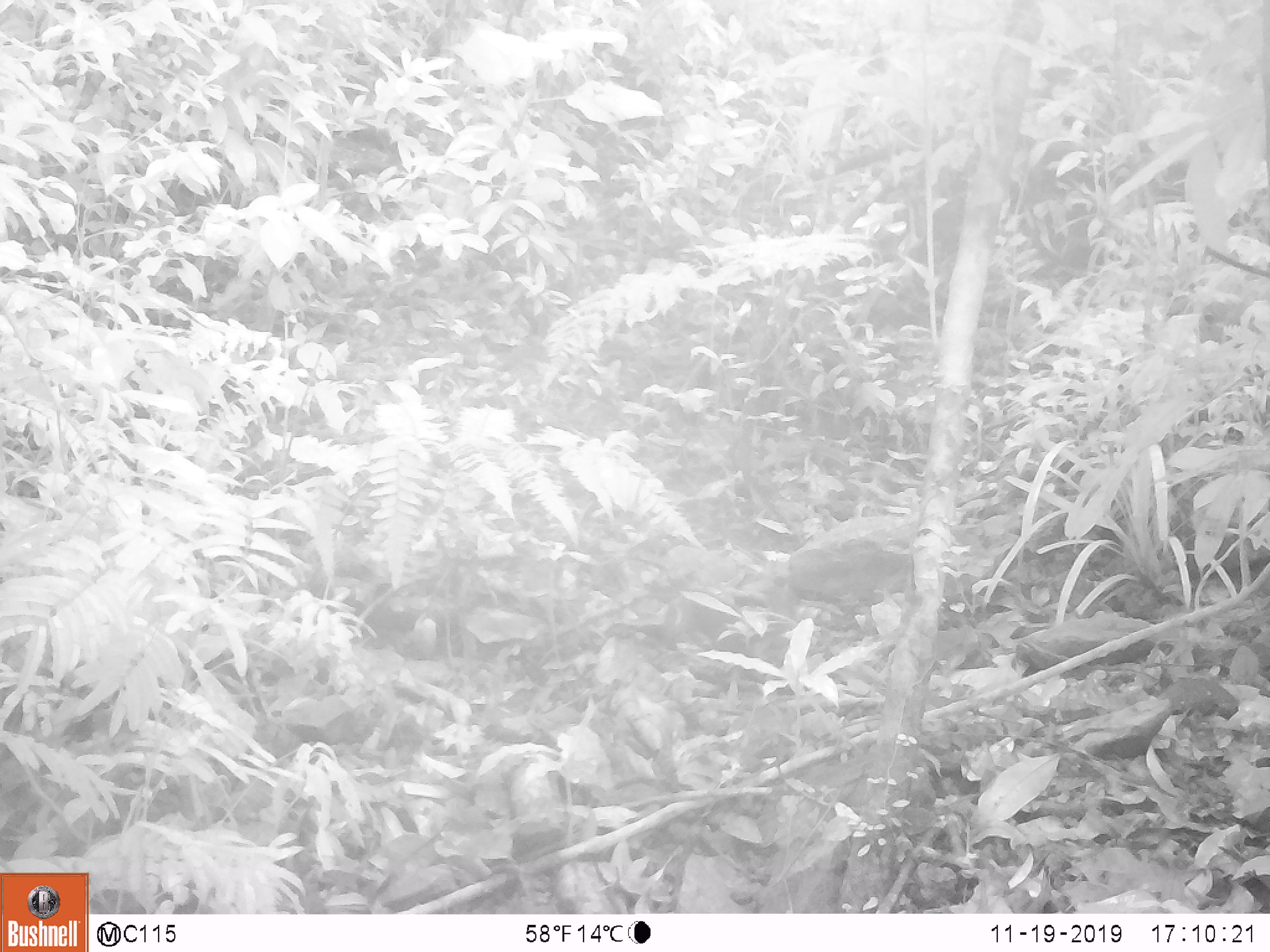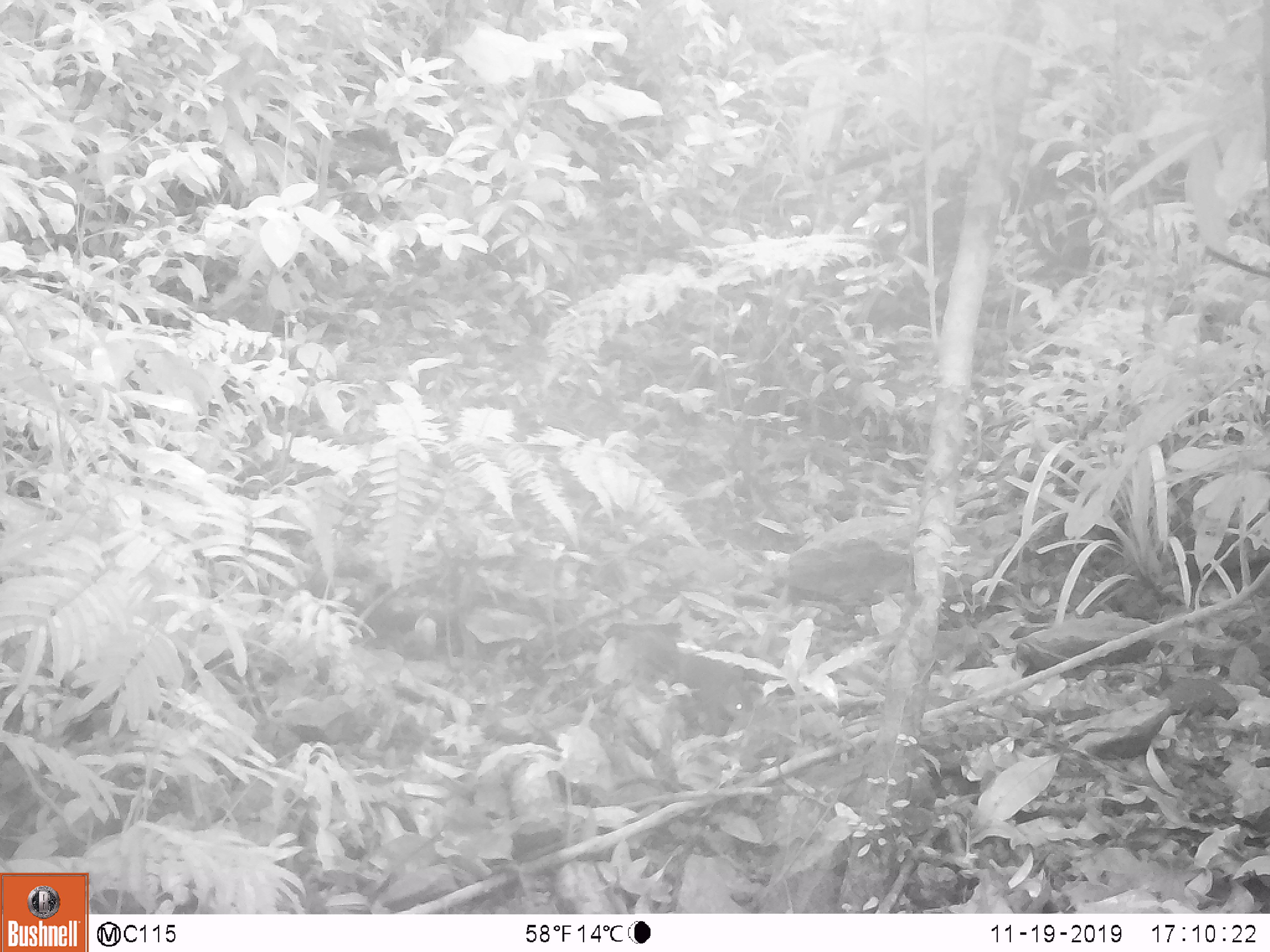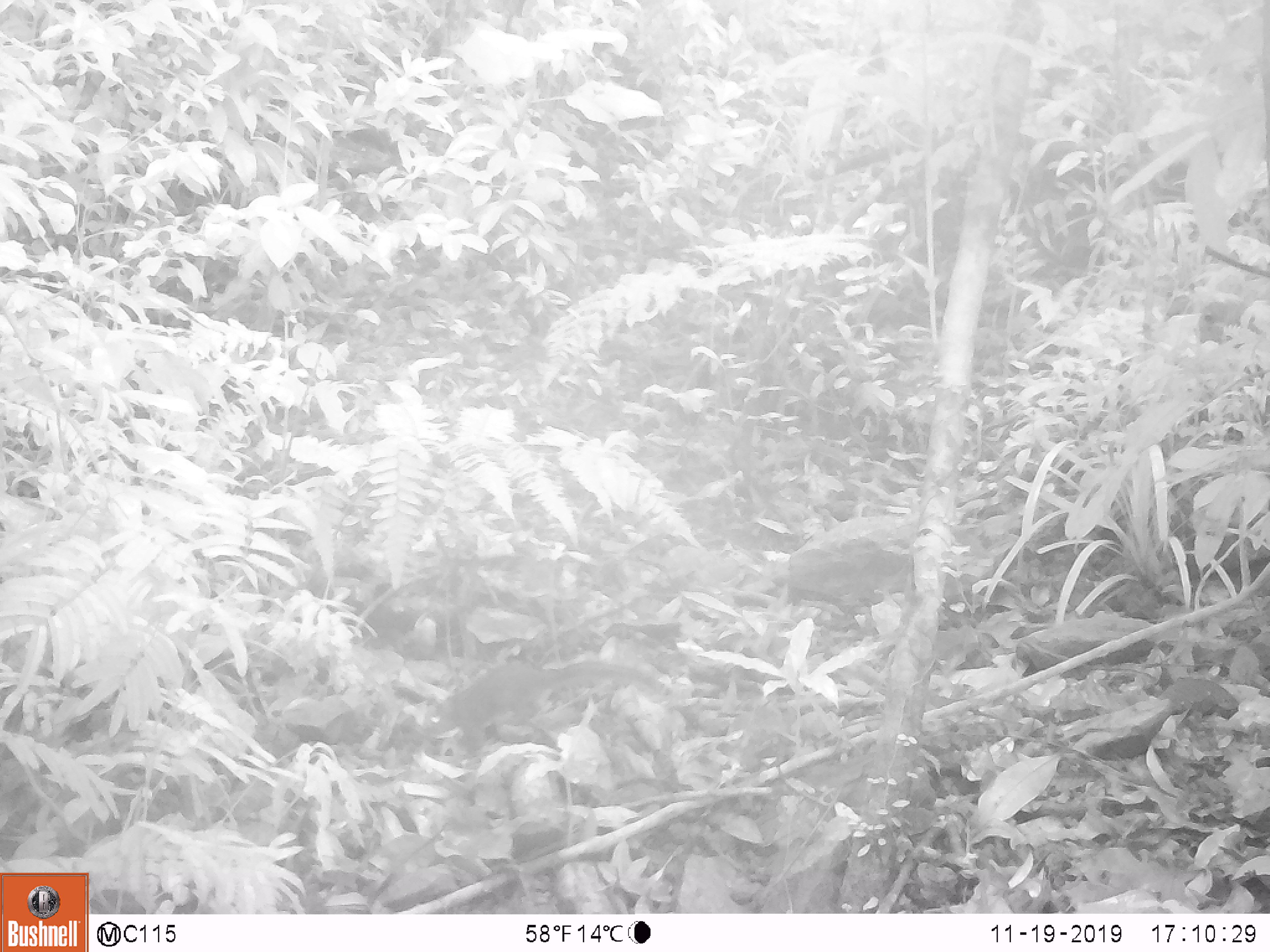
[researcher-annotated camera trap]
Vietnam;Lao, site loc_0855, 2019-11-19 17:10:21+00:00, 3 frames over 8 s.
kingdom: Animalia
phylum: Chordata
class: Mammalia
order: Rodentia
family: Sciuridae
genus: Dremomys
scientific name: Dremomys rufigenis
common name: red-cheeked squirrel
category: red cheeked squirrel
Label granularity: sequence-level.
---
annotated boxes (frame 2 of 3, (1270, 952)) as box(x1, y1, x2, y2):
red cheeked squirrel: box(630, 626, 754, 737)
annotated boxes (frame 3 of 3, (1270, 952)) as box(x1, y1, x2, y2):
red cheeked squirrel: box(422, 657, 674, 759)